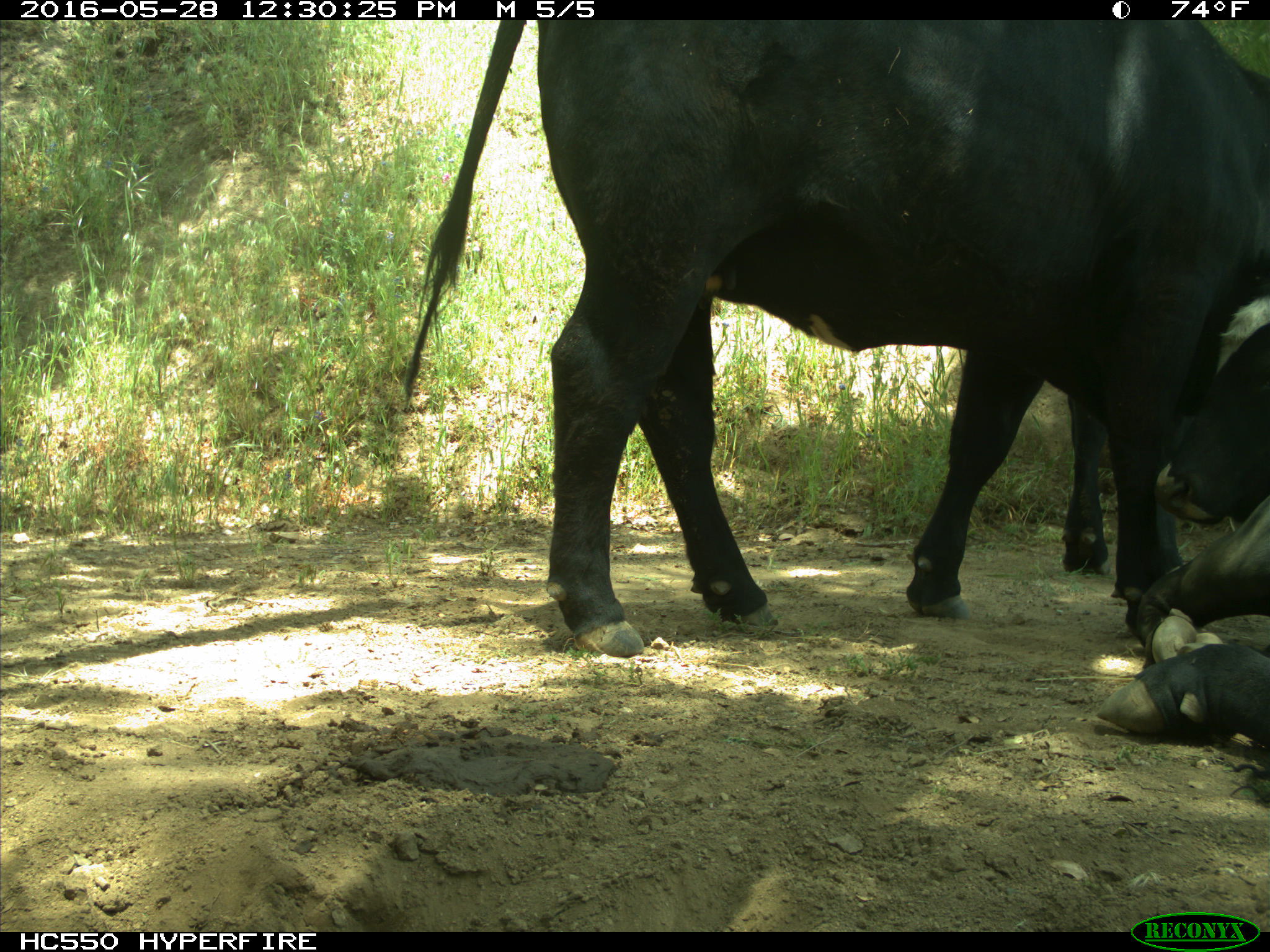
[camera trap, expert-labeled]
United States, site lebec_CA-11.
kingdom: Animalia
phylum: Chordata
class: Mammalia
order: Artiodactyla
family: Bovidae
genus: Bos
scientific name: Bos taurus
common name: domestic cow